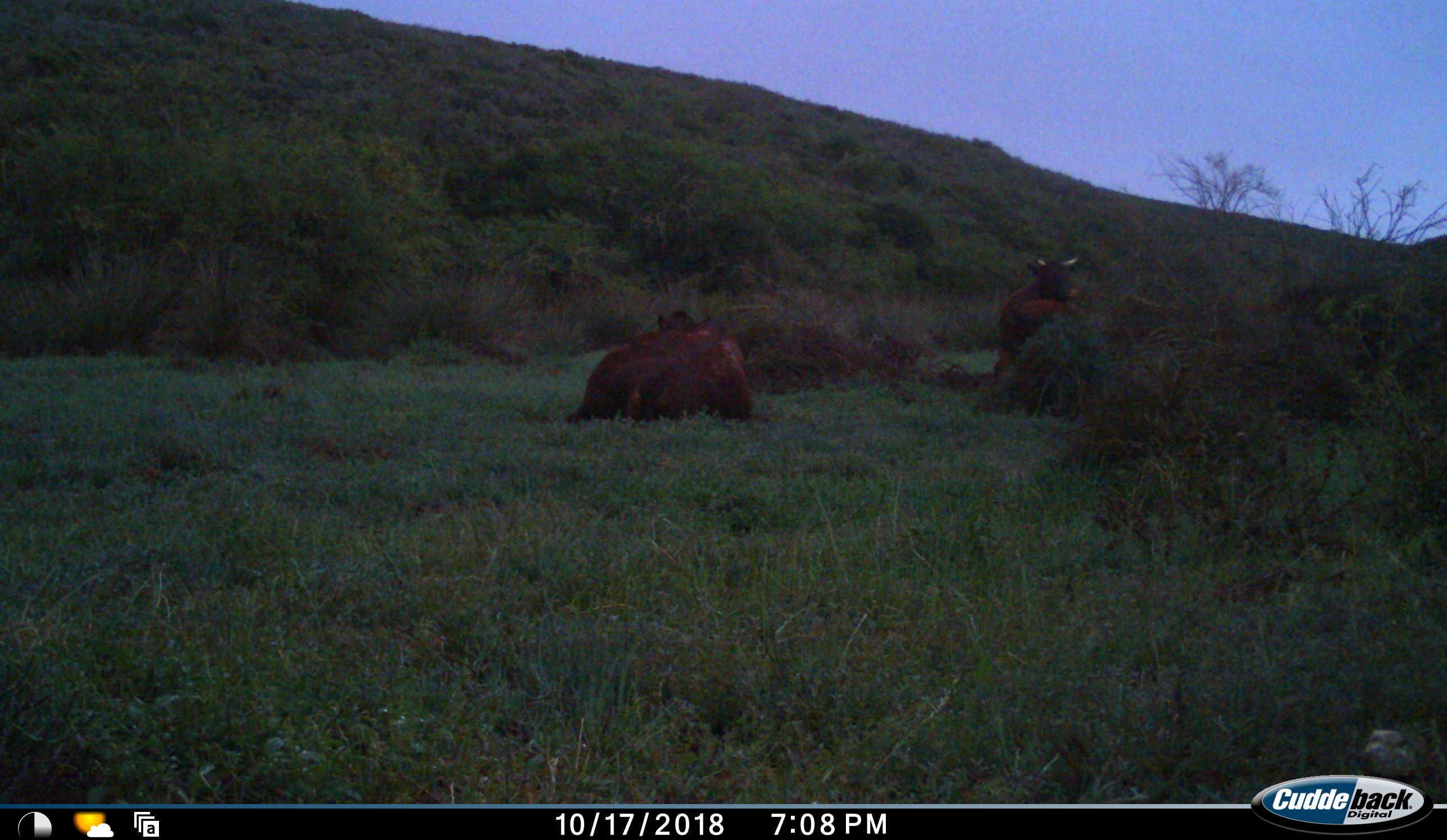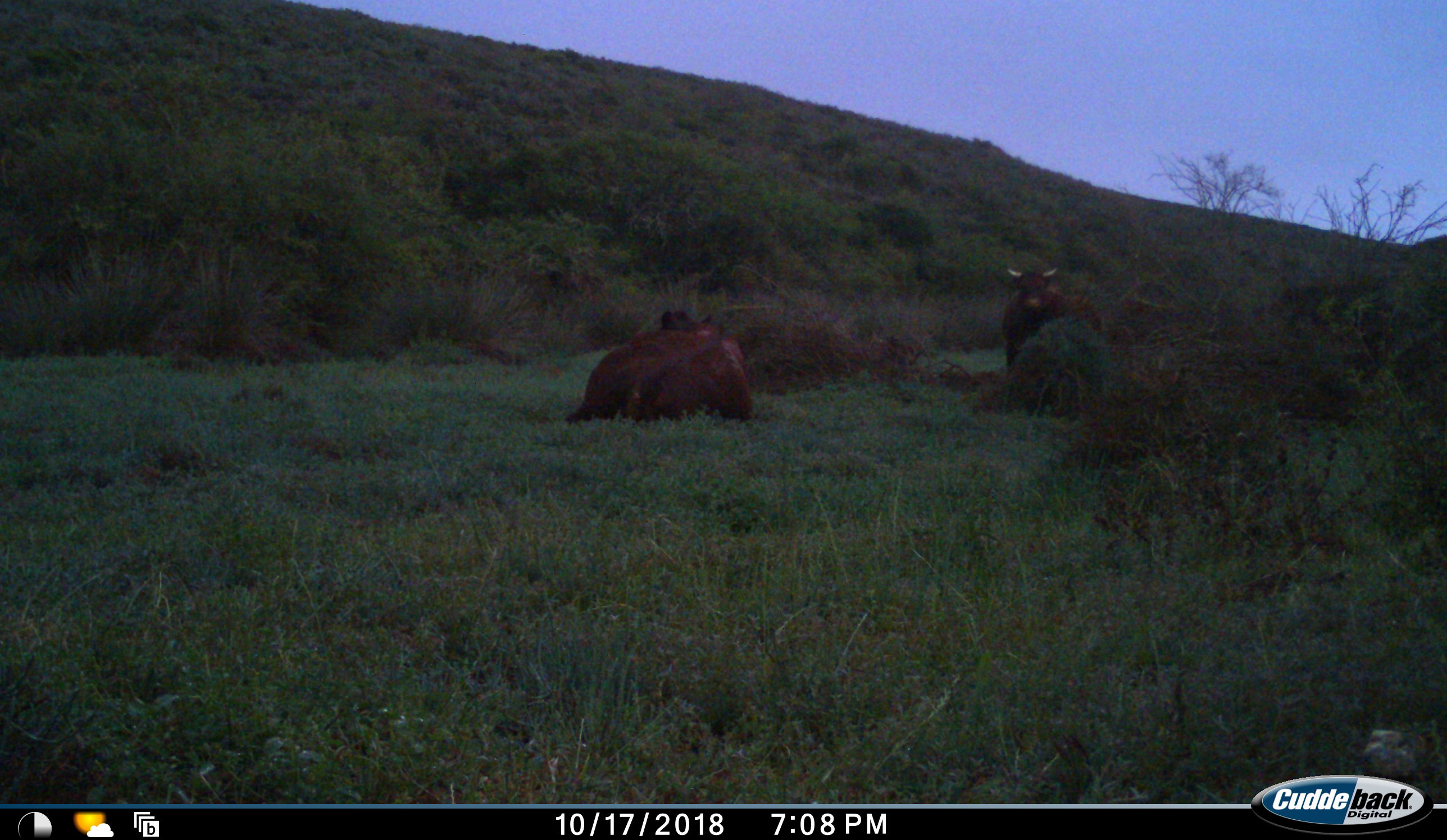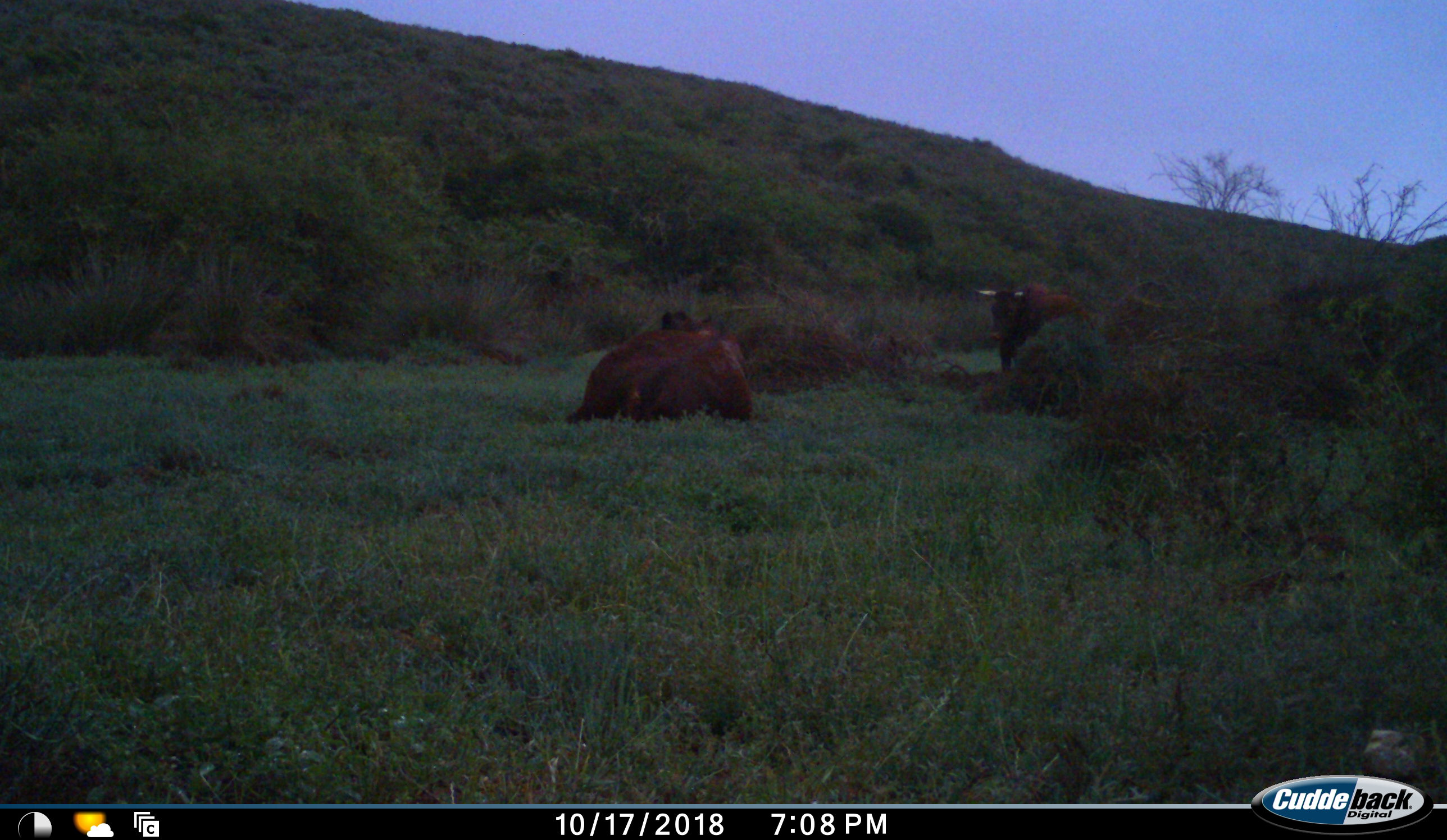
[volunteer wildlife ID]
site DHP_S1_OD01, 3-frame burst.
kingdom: Animalia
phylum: Chordata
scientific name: Vertebrata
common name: domestic animal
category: domesticanimal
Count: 2.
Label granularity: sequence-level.